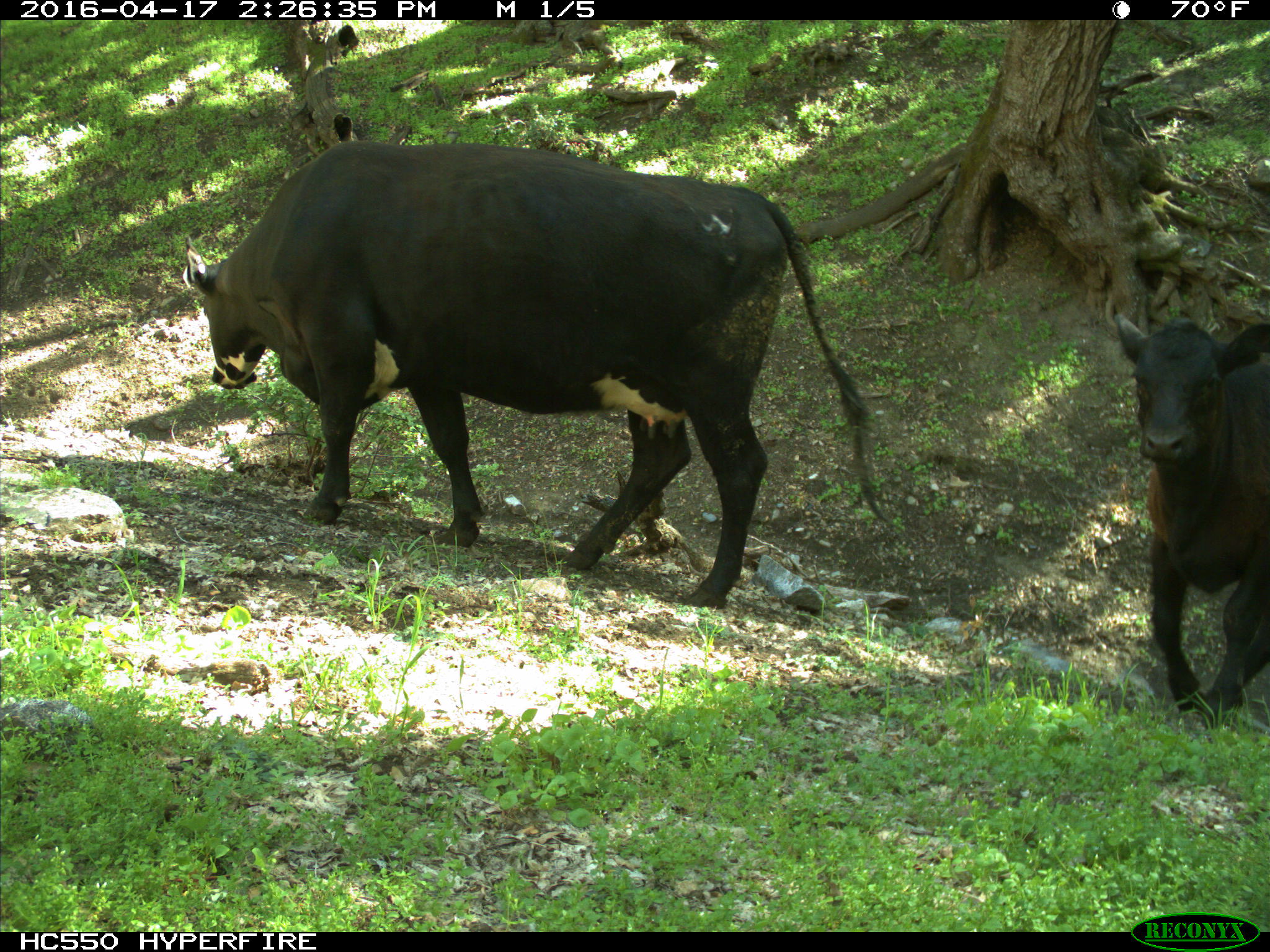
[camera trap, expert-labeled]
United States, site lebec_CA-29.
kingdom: Animalia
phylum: Chordata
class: Mammalia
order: Artiodactyla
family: Bovidae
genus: Bos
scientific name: Bos taurus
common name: domestic cow